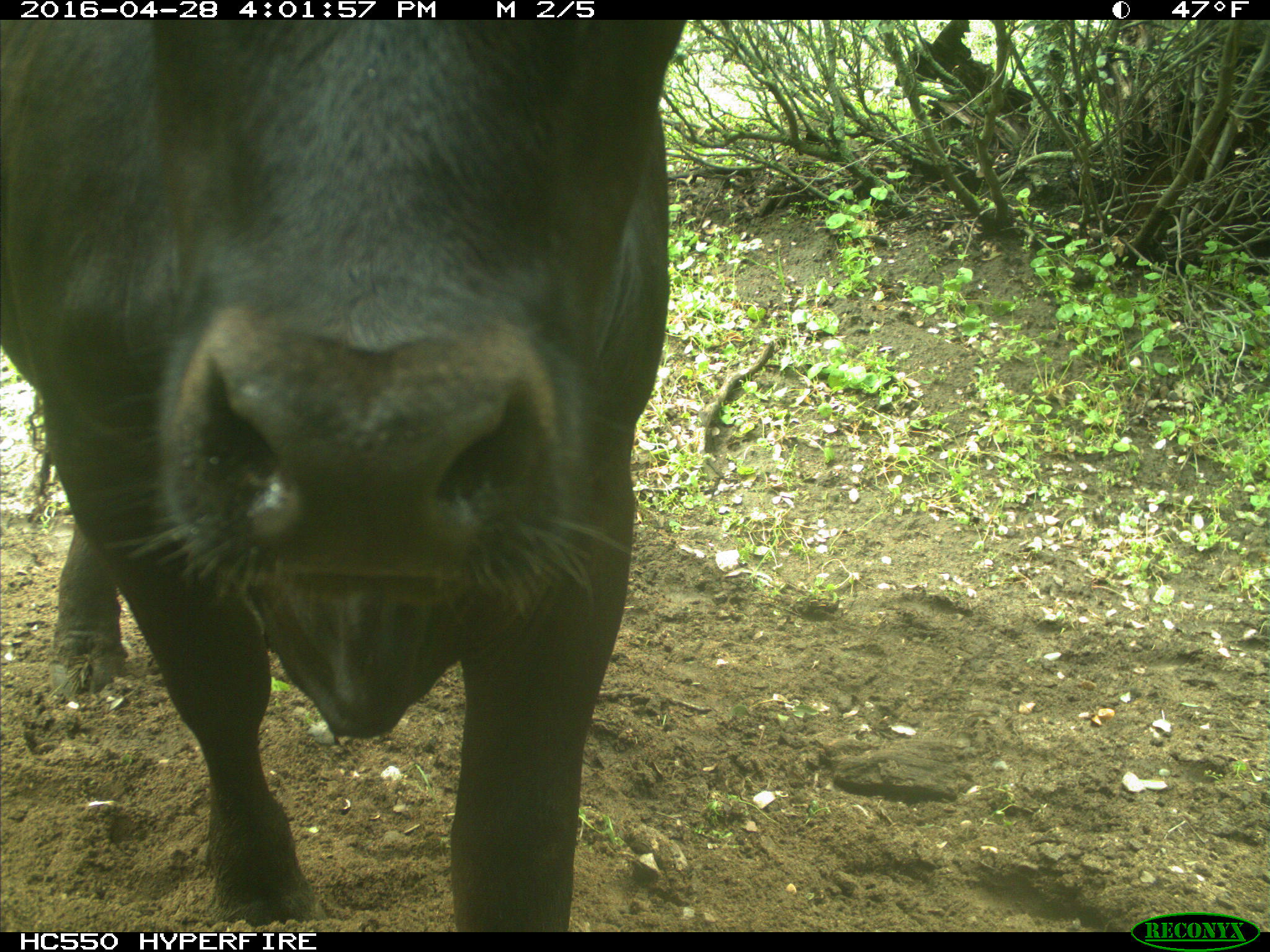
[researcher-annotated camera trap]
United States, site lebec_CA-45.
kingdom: Animalia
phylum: Chordata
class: Mammalia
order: Artiodactyla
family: Bovidae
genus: Bos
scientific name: Bos taurus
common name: domestic cow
Bos taurus (domestic cow).